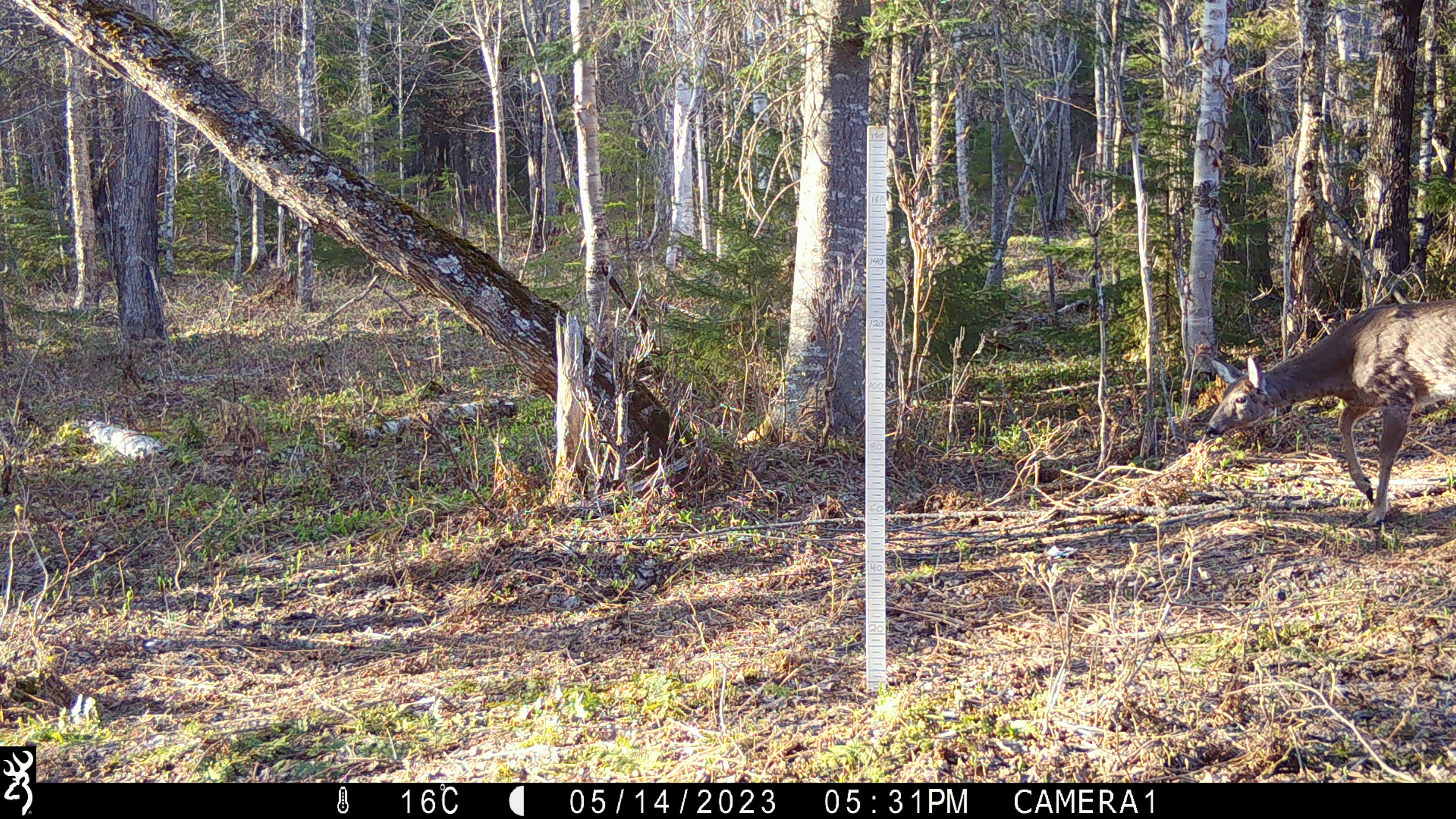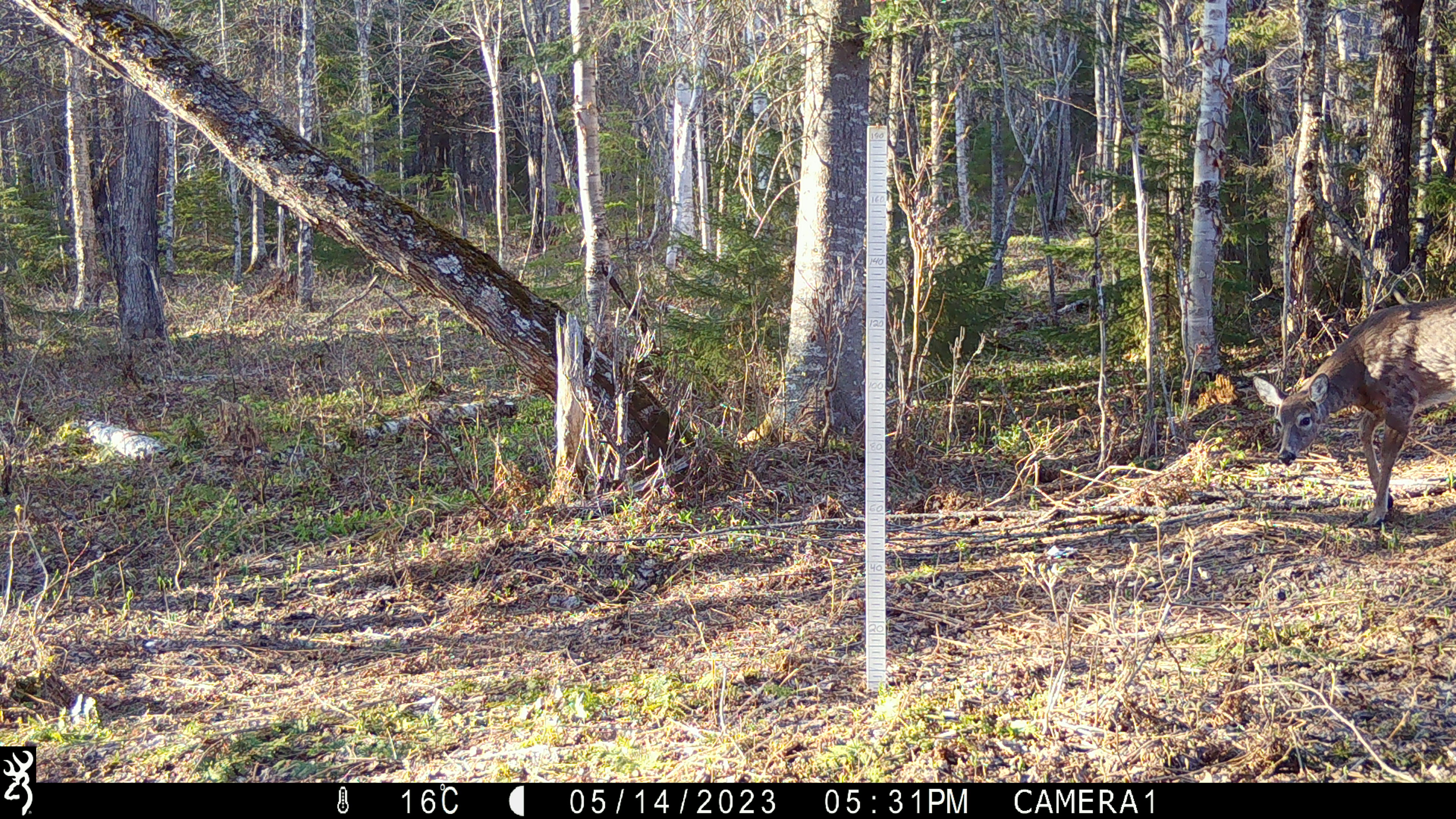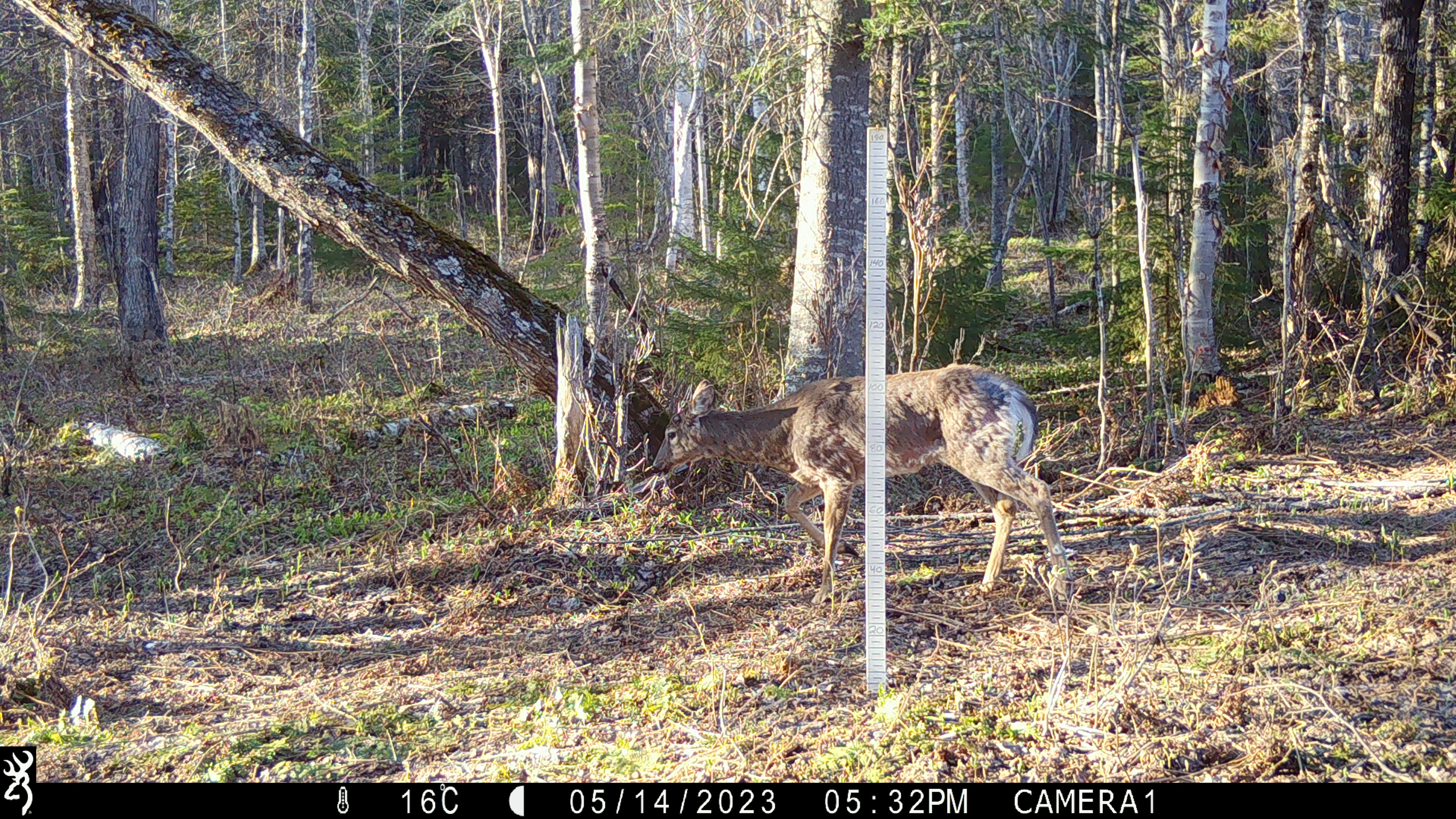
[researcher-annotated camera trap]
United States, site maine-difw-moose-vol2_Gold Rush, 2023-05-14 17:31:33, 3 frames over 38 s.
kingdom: Animalia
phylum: Chordata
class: Mammalia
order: Artiodactyla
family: Cervidae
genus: Odocoileus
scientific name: Odocoileus virginianus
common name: white-tailed deer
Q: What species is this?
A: White-tailed deer (Odocoileus virginianus).